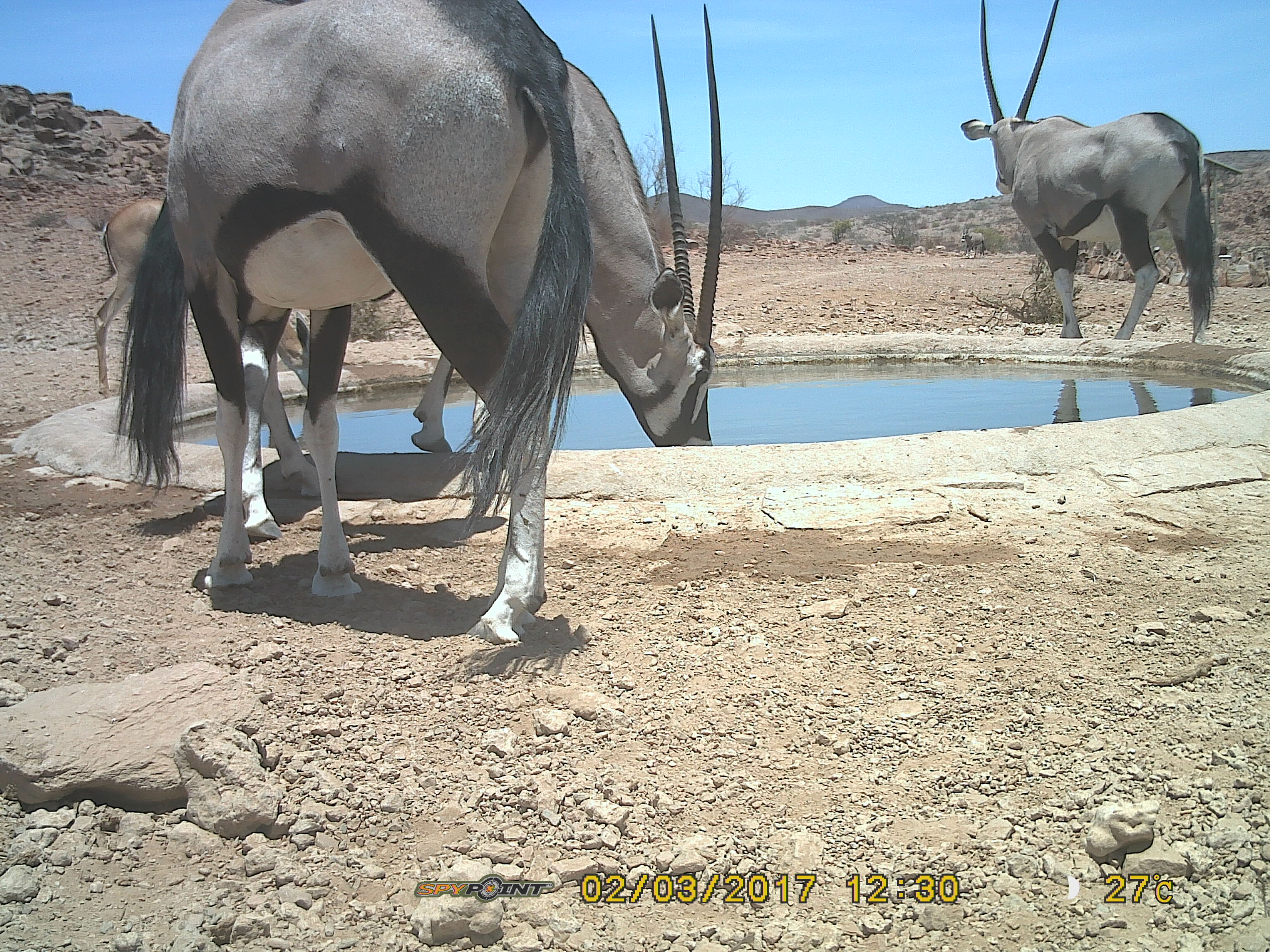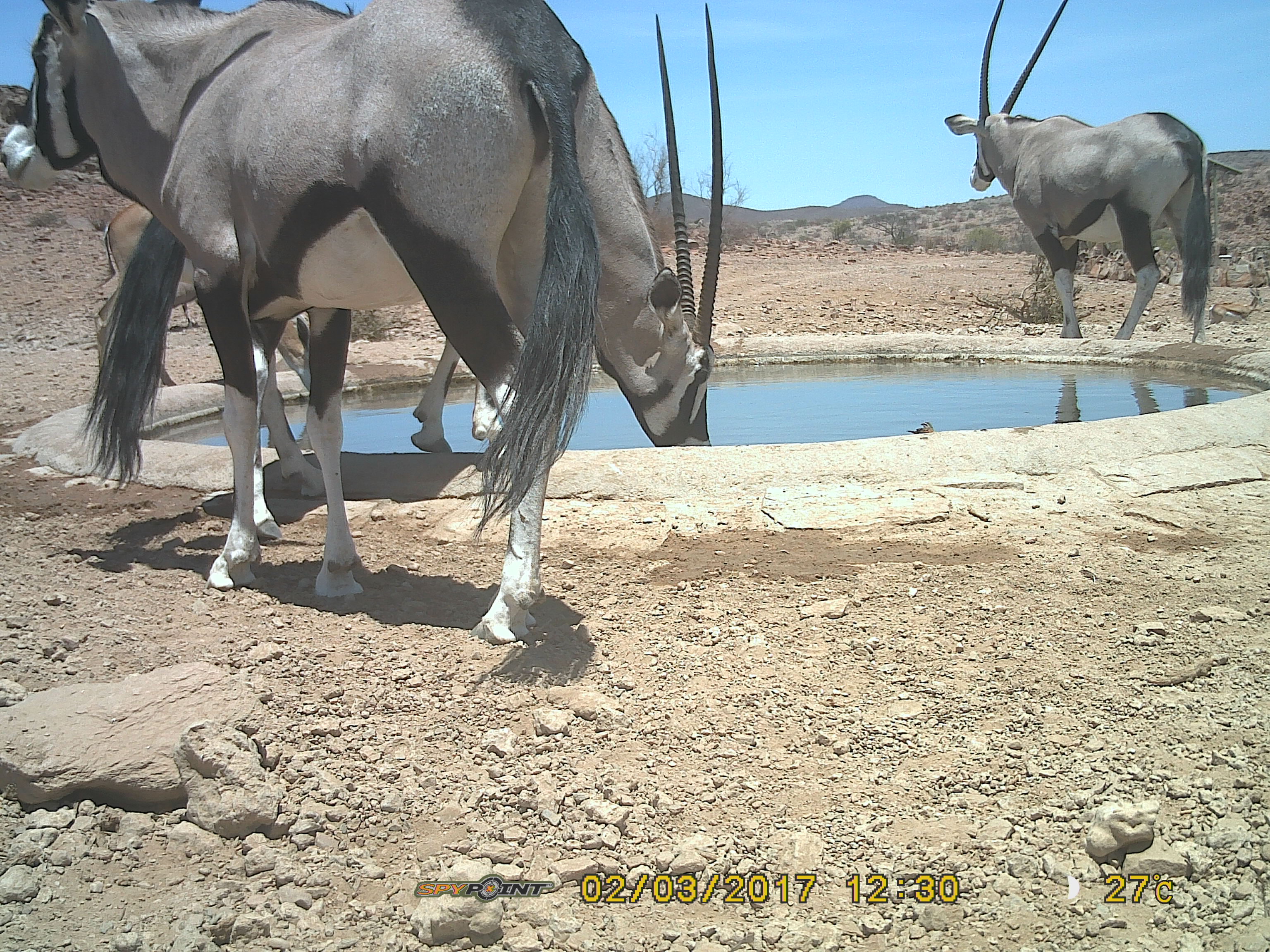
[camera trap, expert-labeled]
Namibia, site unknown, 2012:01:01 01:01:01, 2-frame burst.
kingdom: Animalia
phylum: Chordata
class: Mammalia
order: Artiodactyla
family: Bovidae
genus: Oryx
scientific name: Oryx gazella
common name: gemsbok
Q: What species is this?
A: Oryx gazella (gemsbok).